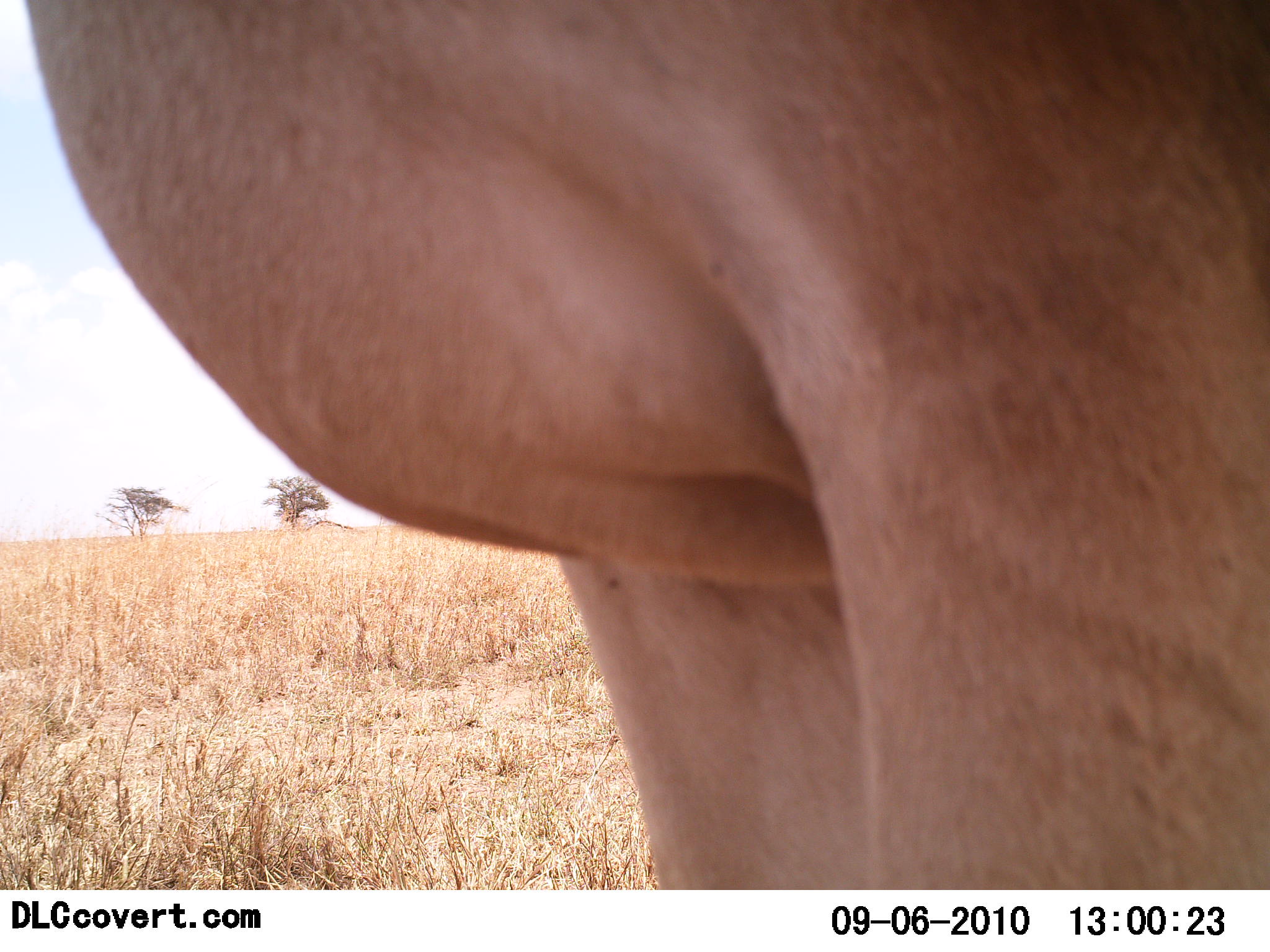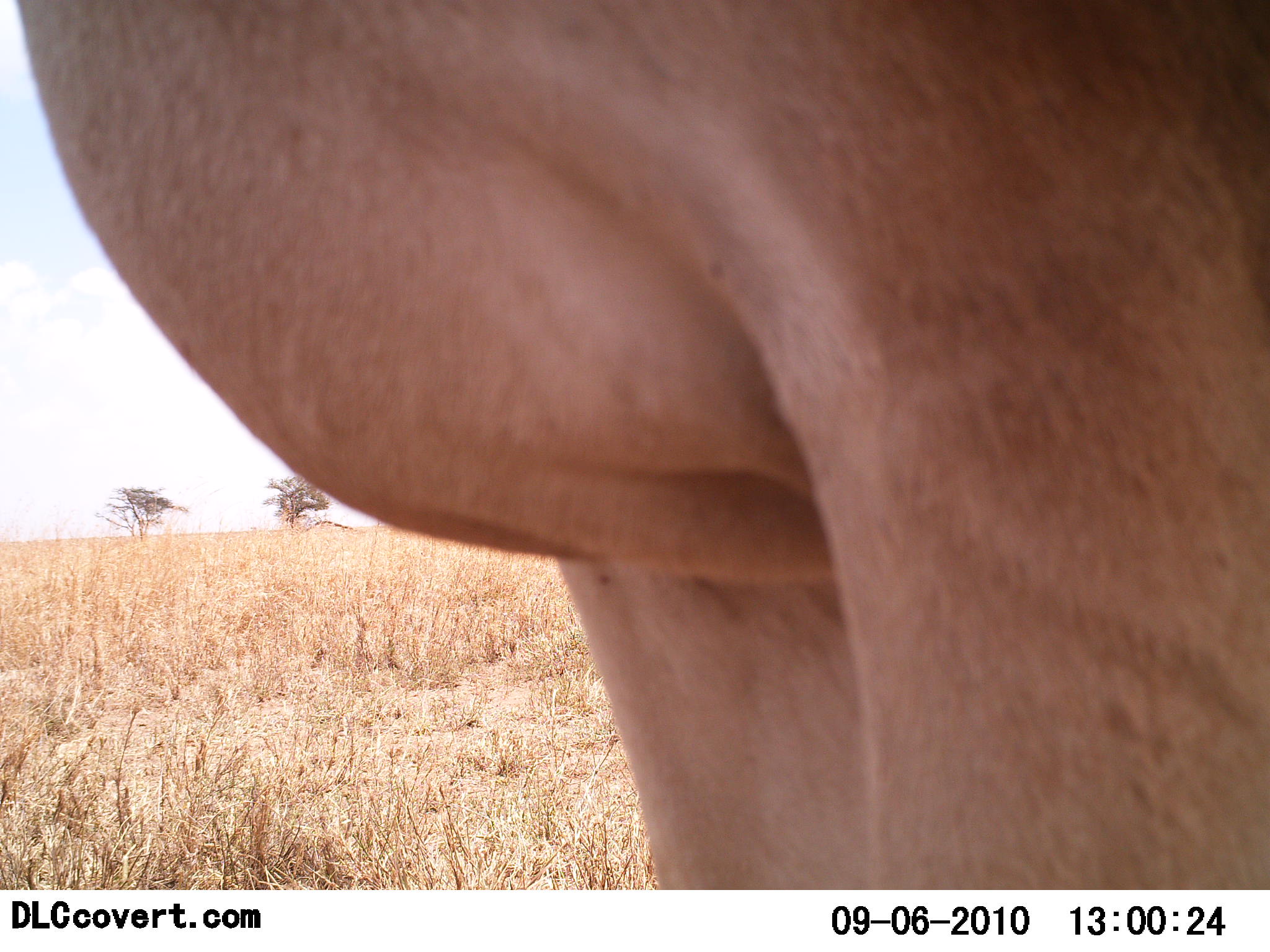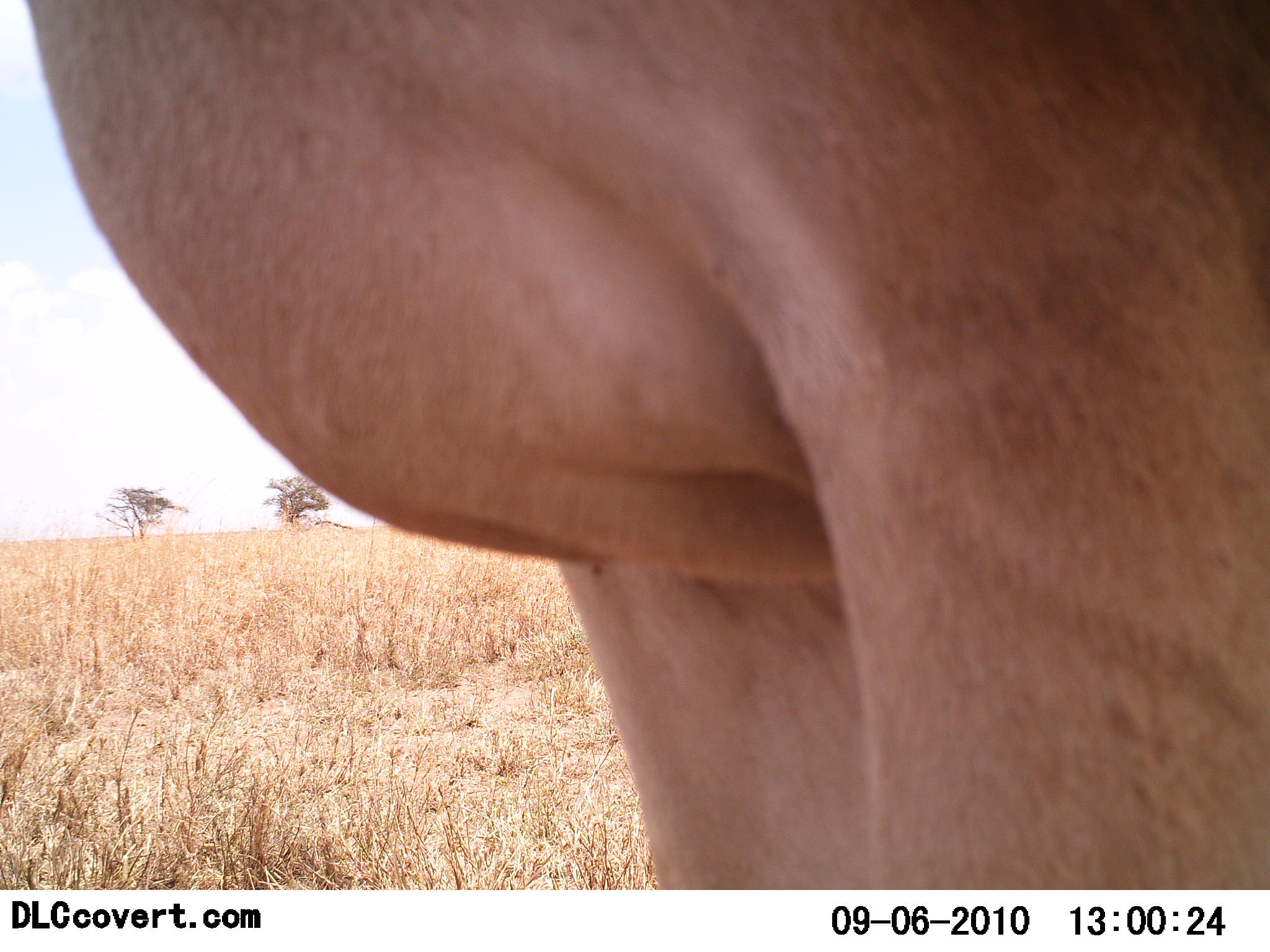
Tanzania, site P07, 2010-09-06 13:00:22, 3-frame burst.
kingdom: Animalia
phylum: Chordata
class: Mammalia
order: Artiodactyla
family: Bovidae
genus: Alcelaphus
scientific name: Alcelaphus buselaphus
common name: hartebeest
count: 1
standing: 100%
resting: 0%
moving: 0%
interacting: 0%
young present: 0%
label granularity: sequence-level